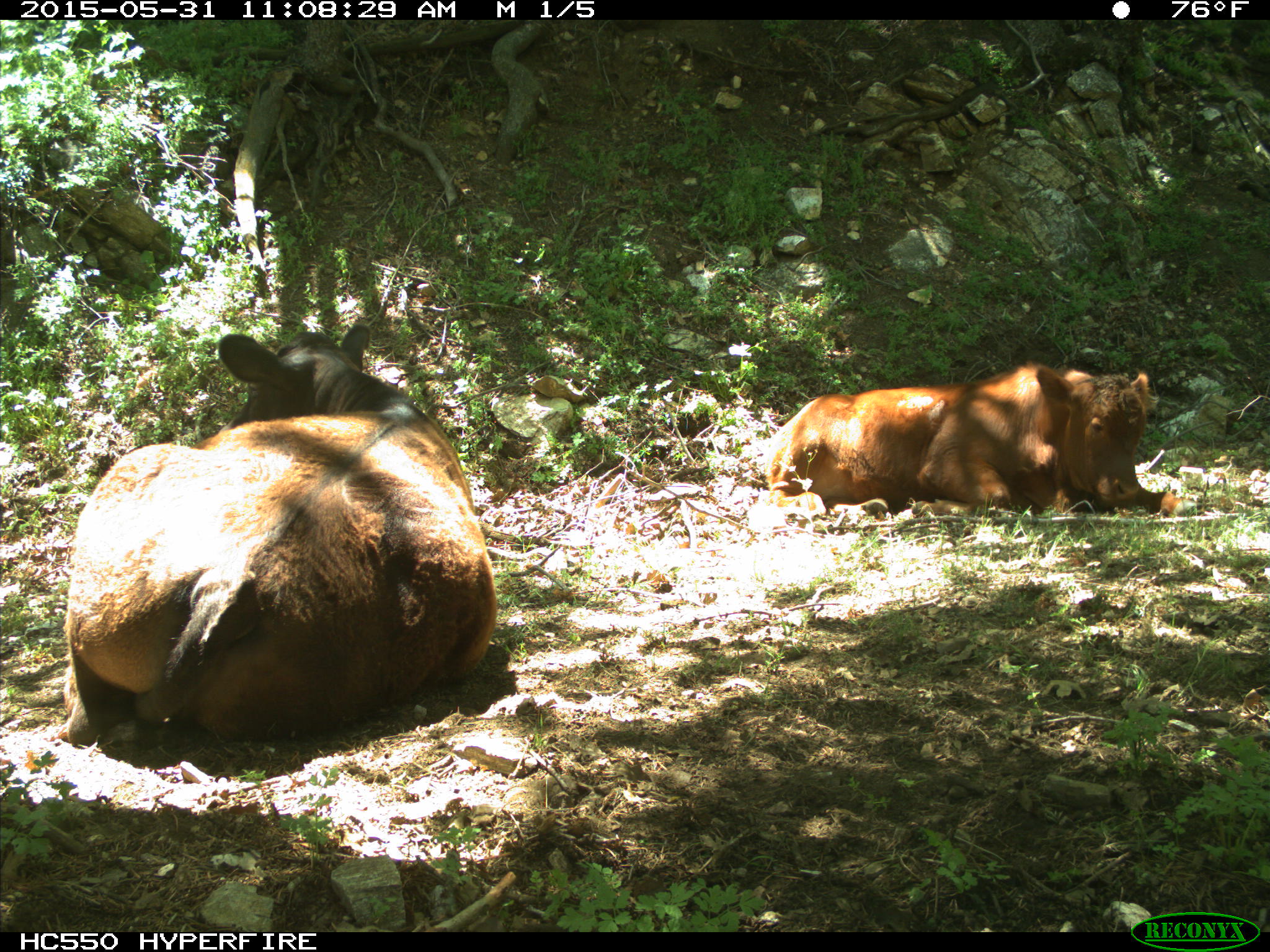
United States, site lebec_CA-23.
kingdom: Animalia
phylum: Chordata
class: Mammalia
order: Artiodactyla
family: Bovidae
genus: Bos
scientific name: Bos taurus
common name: domestic cow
Bos taurus (domestic cow).